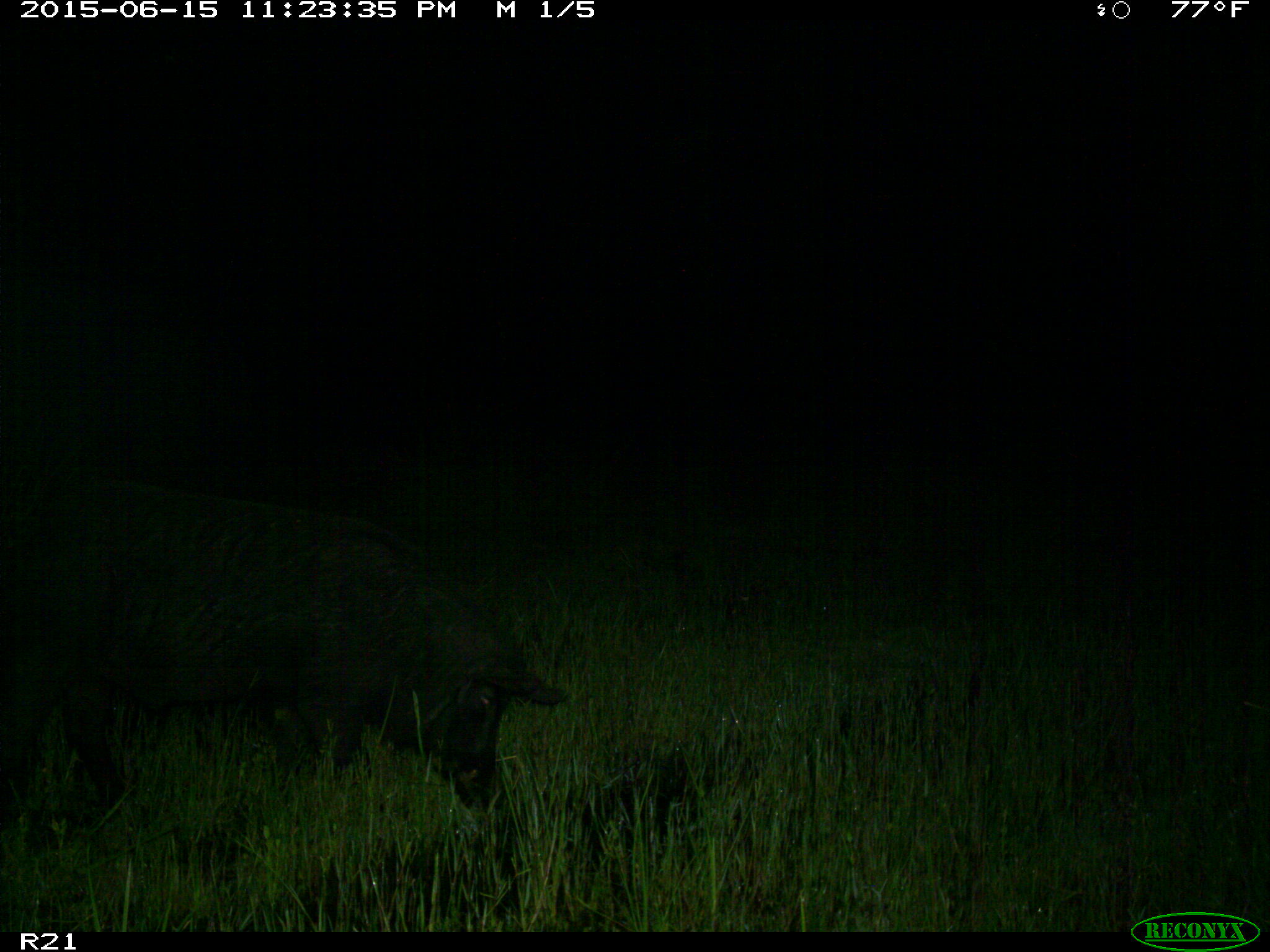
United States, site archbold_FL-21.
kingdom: Animalia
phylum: Chordata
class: Mammalia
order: Artiodactyla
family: Suidae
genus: Sus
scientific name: Sus scrofa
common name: wild boar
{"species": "Sus scrofa (wild boar)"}